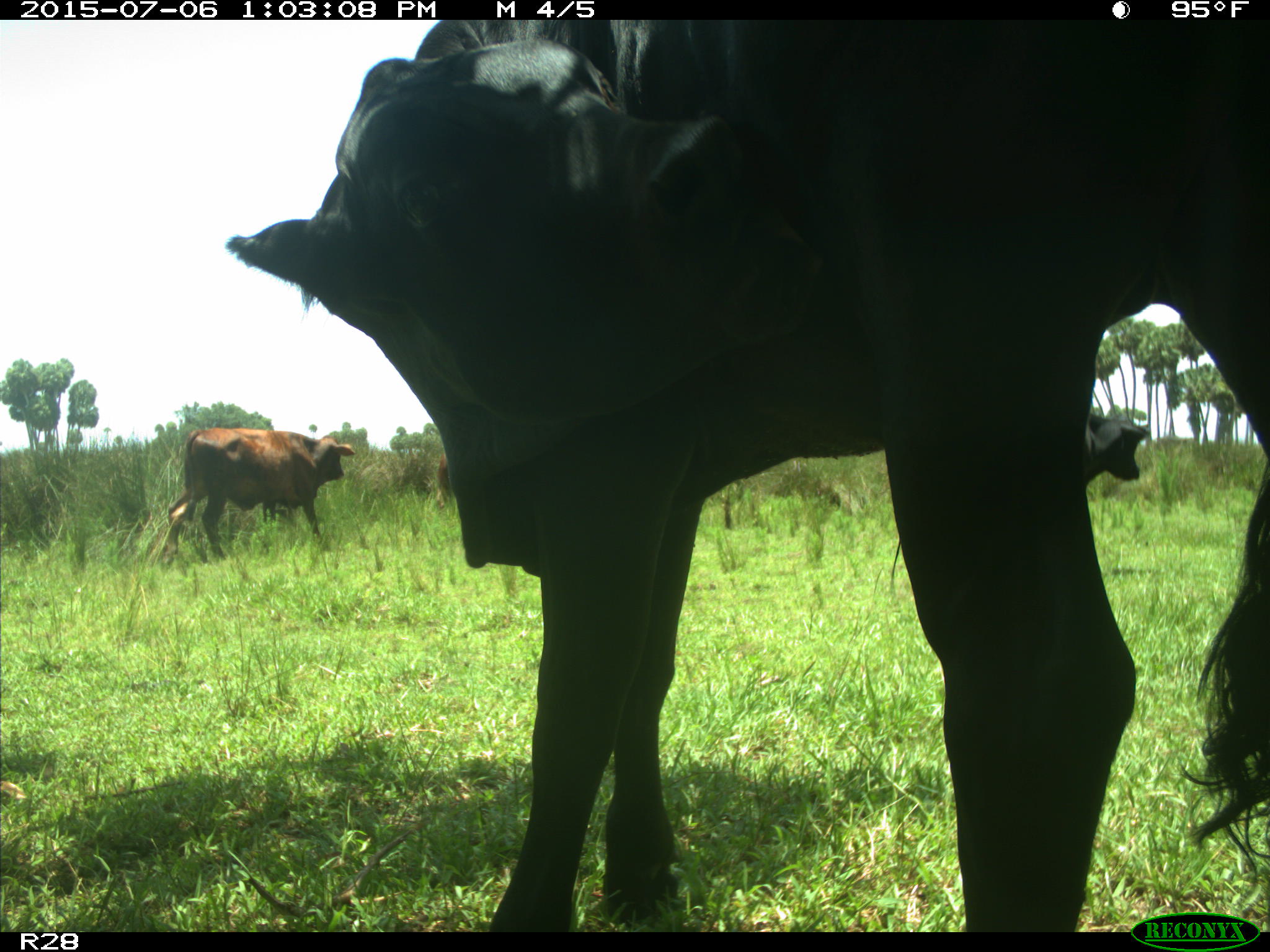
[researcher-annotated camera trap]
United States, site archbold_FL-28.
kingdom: Animalia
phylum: Chordata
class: Mammalia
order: Artiodactyla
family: Bovidae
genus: Bos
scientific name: Bos taurus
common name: domestic cow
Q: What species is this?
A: Bos taurus (domestic cow).